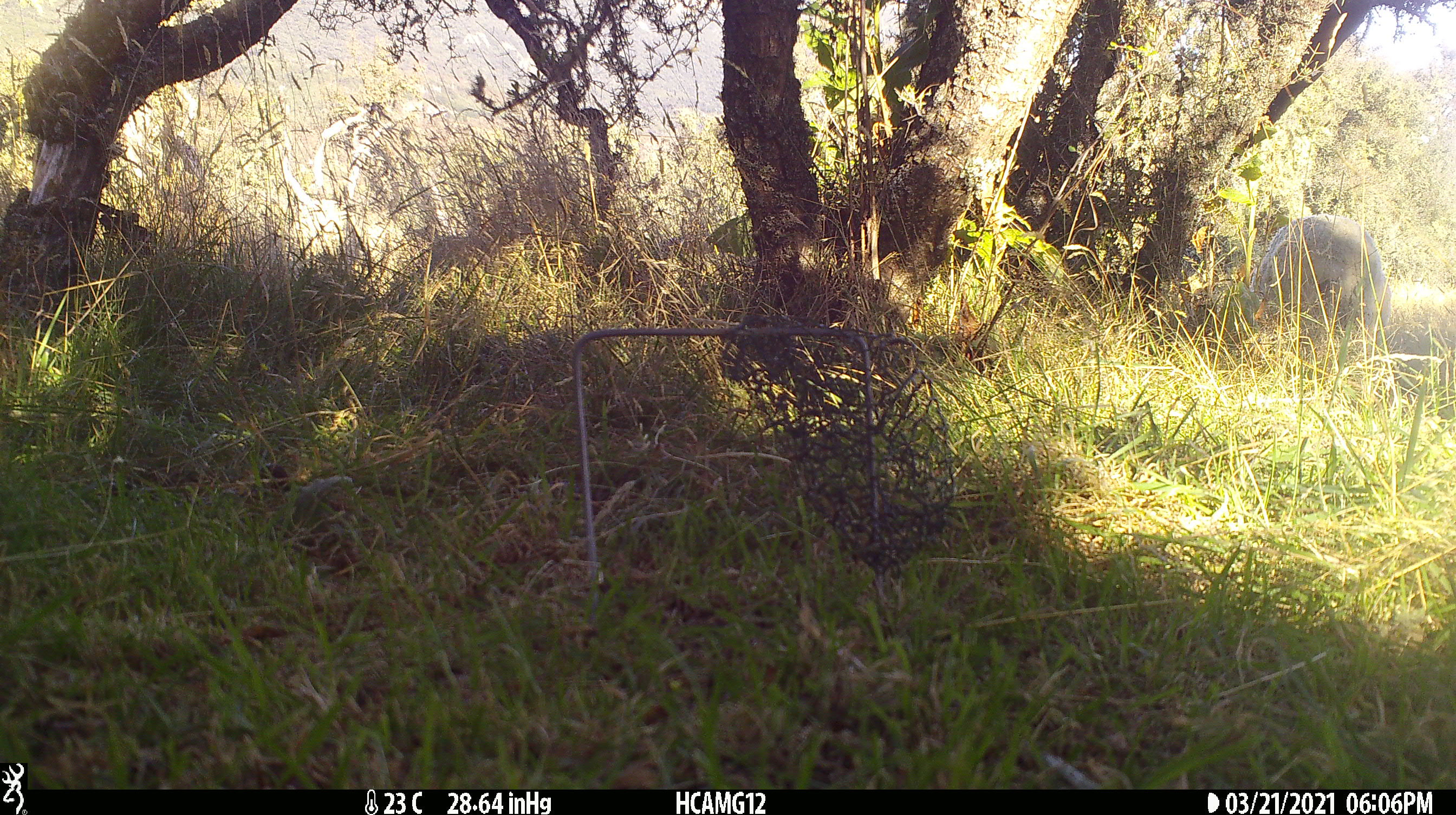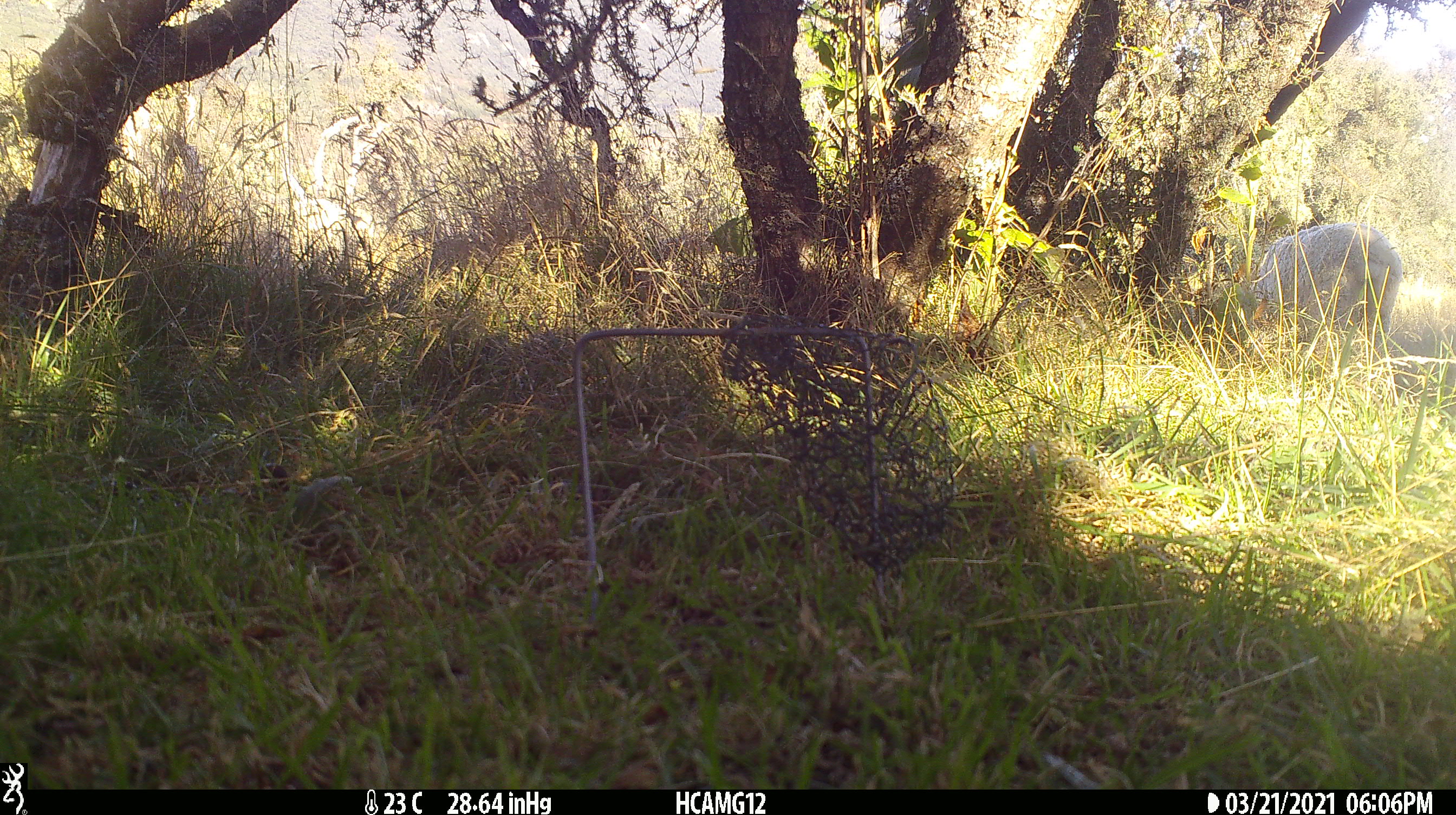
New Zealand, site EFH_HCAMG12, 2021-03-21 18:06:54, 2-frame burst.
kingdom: Animalia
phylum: Chordata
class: Mammalia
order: Artiodactyla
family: Bovidae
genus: Ovis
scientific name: Ovis aries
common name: domestic sheep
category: sheep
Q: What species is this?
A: Sheep (domestic sheep) (Ovis aries).